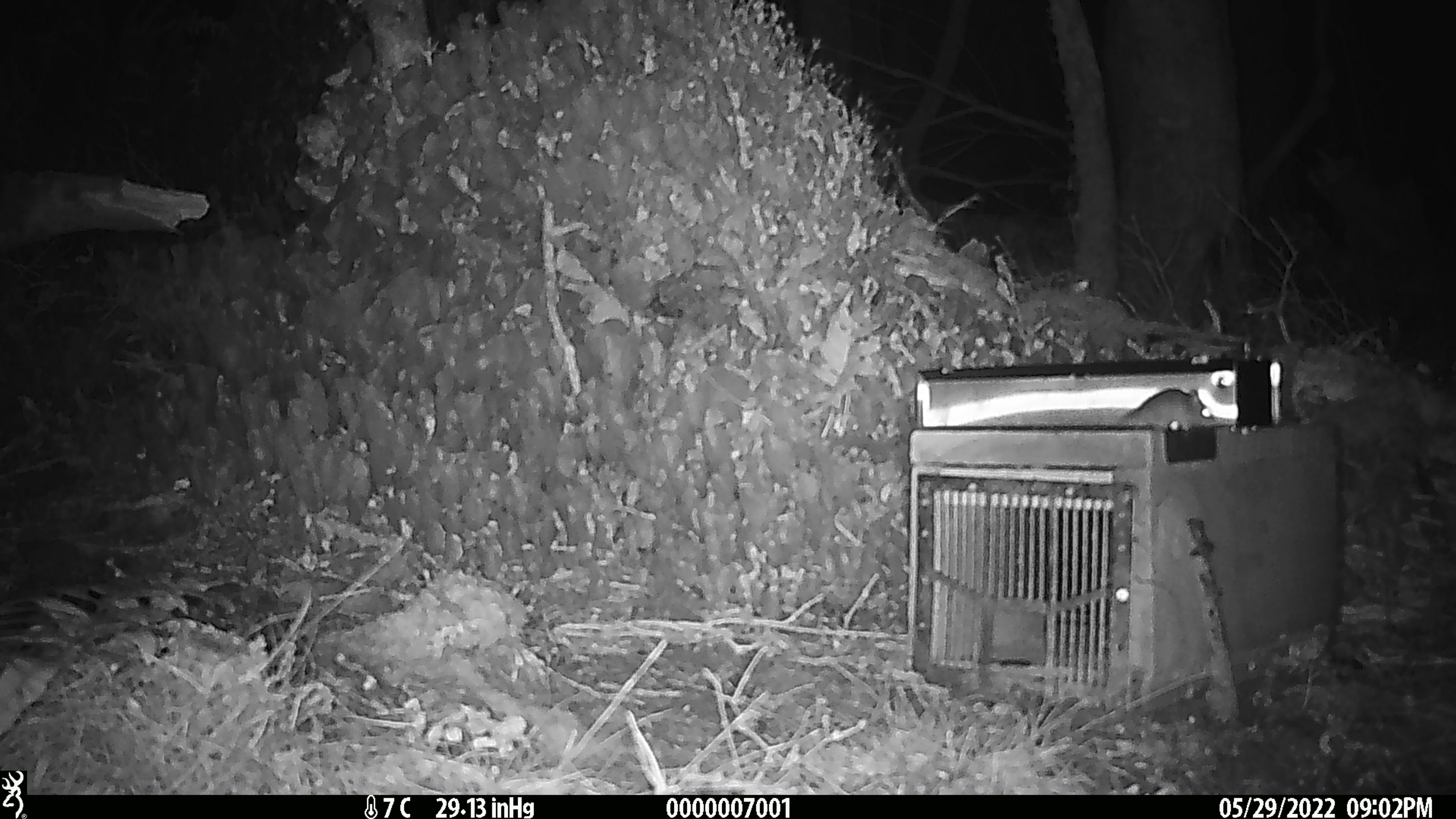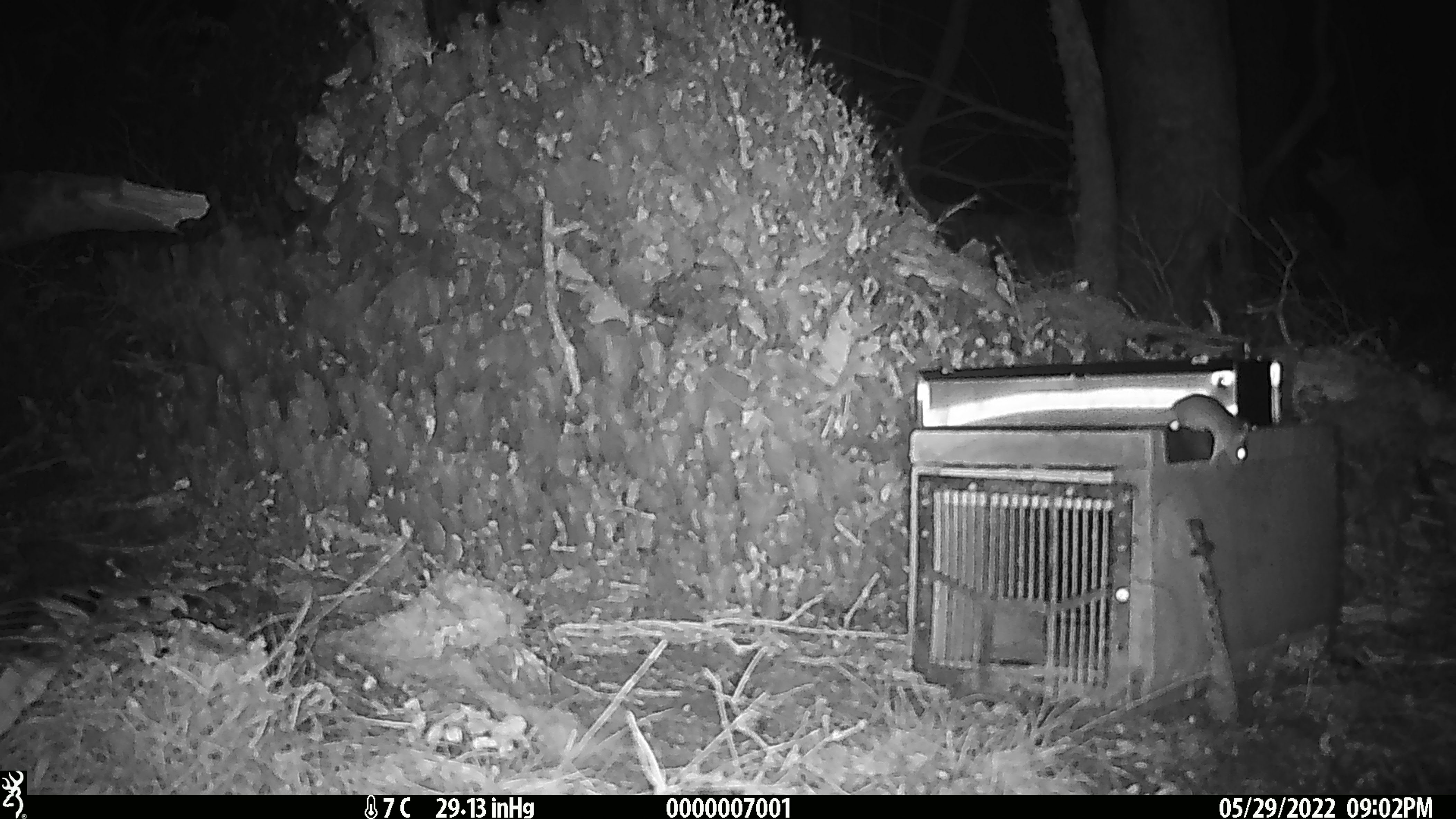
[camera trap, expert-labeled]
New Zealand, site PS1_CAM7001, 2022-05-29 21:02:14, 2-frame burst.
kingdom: Animalia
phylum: Chordata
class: Mammalia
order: Rodentia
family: Muridae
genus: Mus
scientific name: Mus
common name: mouse